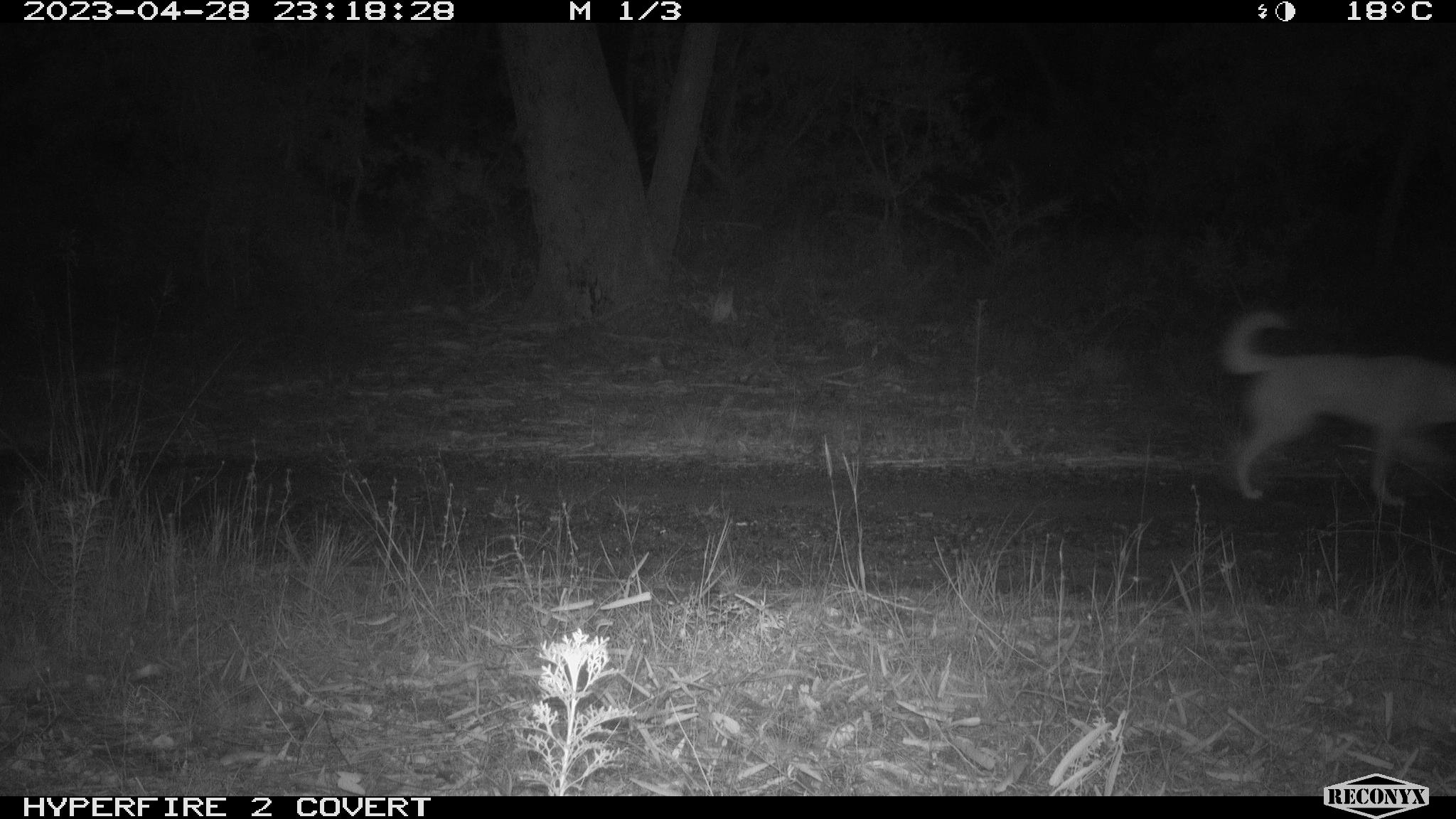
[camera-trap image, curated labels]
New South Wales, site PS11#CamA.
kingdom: Animalia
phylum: Chordata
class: Mammalia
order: Carnivora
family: Canidae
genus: Canis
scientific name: Canis familiaris dingo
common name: dingo